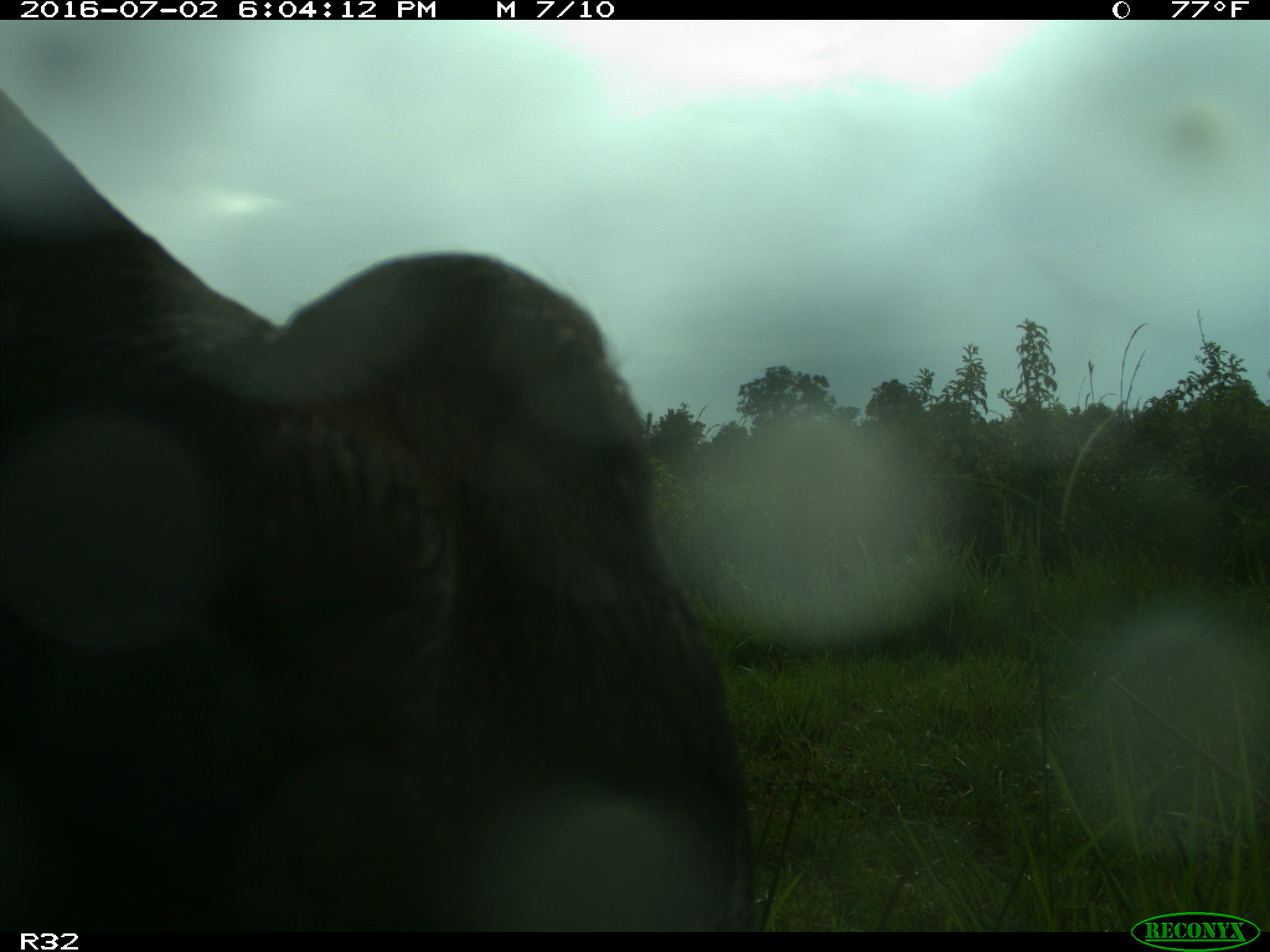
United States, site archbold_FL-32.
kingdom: Animalia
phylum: Chordata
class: Mammalia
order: Artiodactyla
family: Bovidae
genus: Bos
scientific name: Bos taurus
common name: domestic cow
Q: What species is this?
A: Bos taurus (domestic cow).